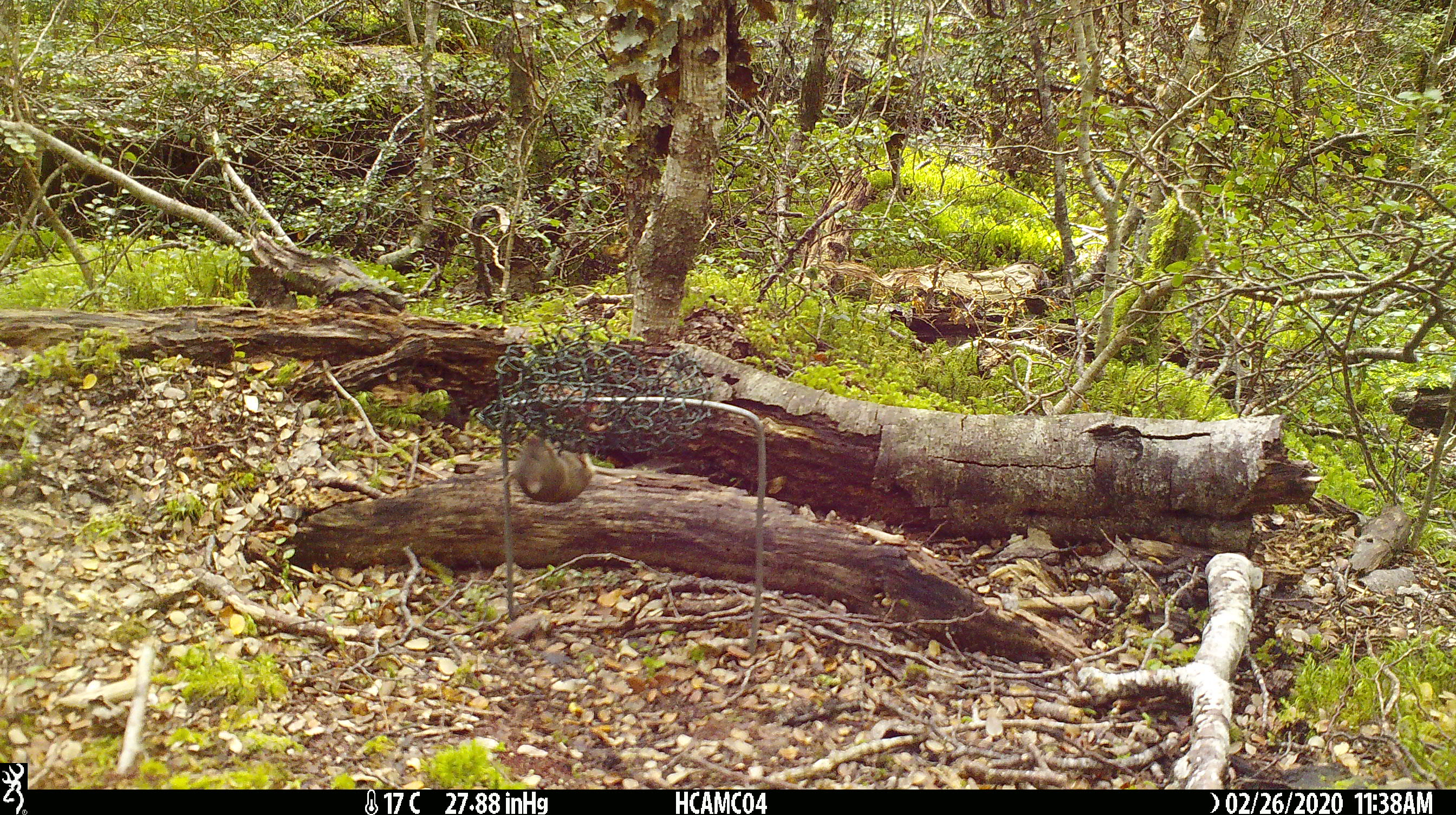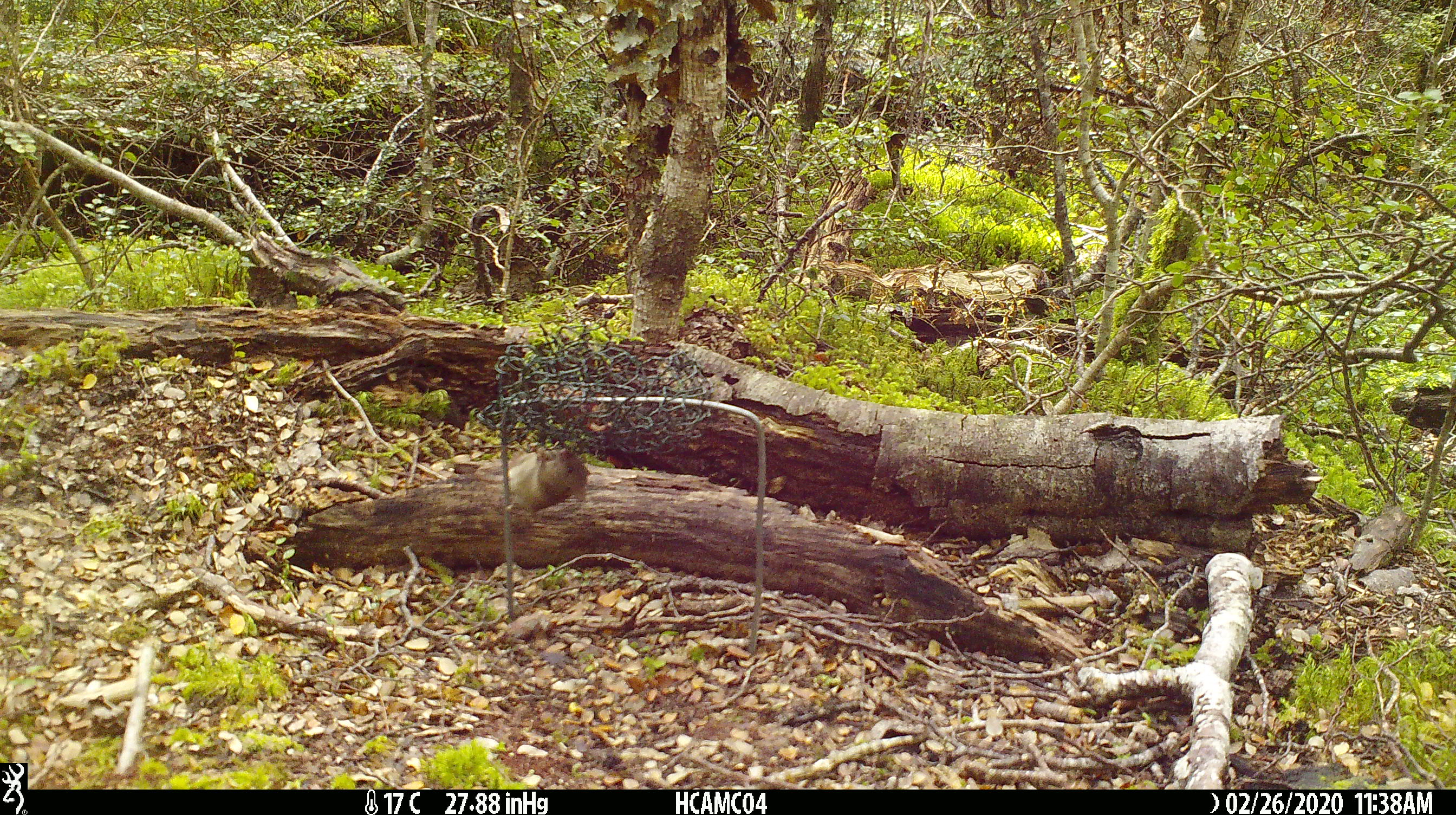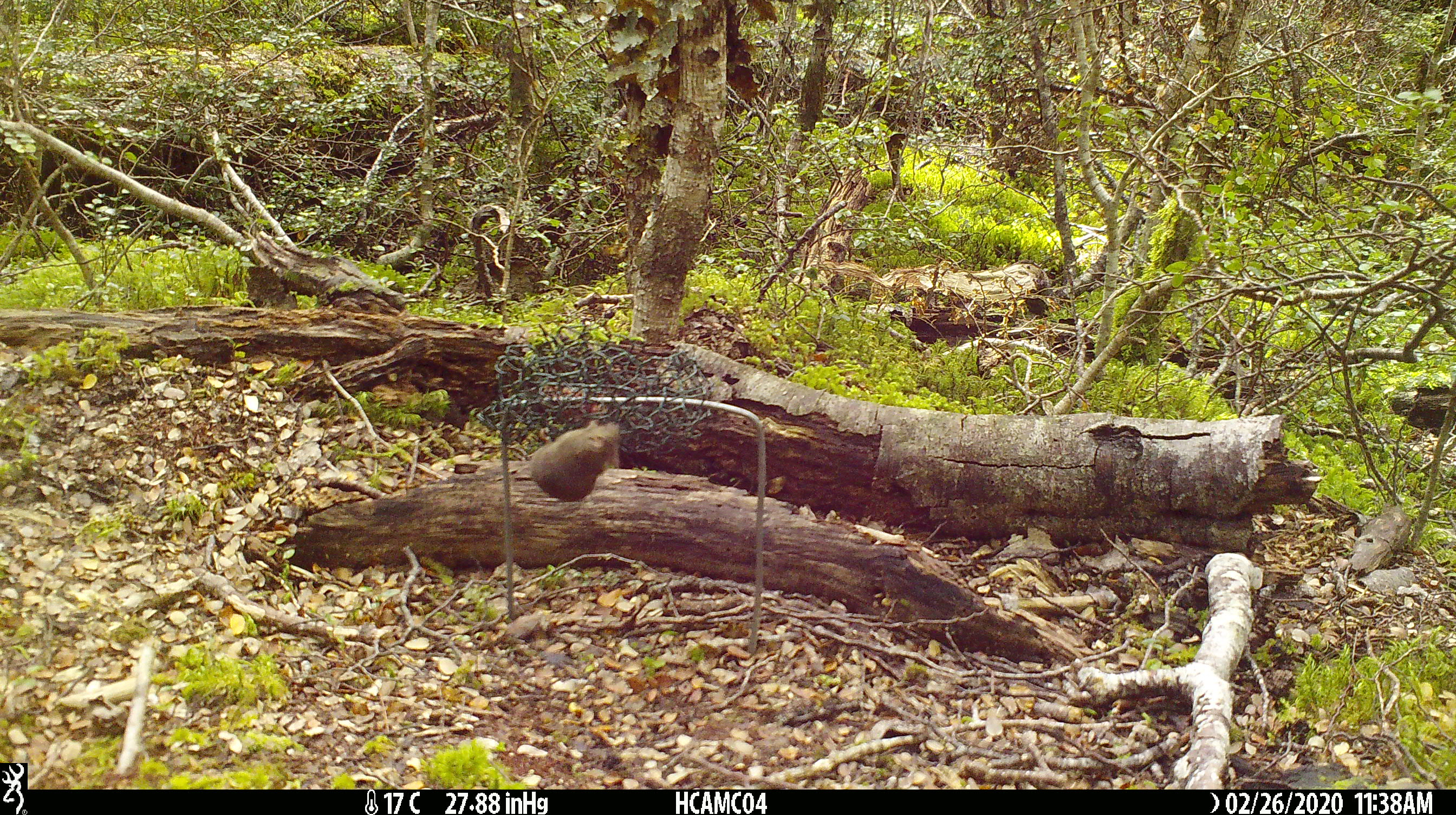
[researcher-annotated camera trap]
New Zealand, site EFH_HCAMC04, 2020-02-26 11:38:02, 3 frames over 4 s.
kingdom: Animalia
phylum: Chordata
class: Mammalia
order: Rodentia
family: Muridae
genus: Mus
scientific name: Mus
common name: mouse